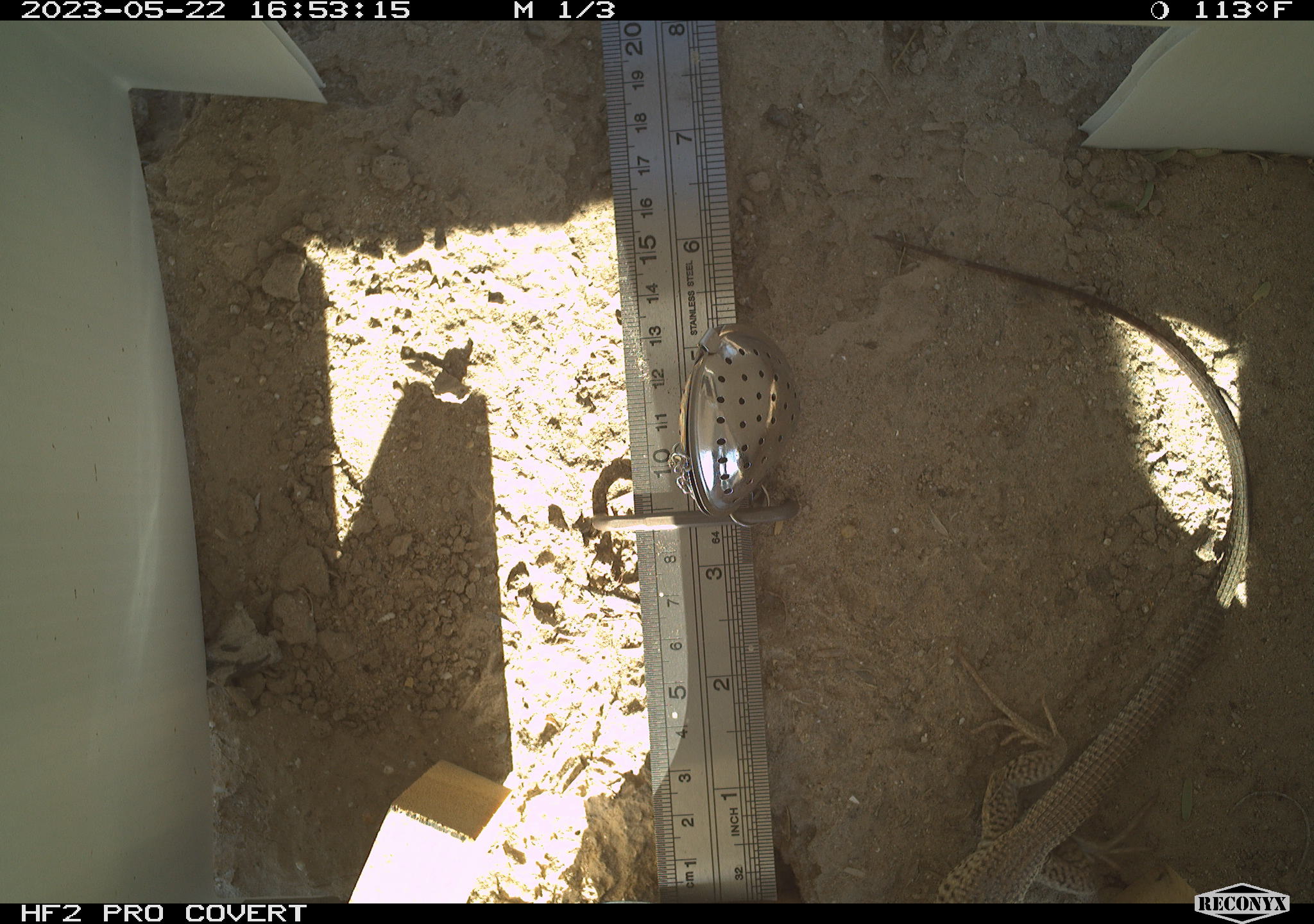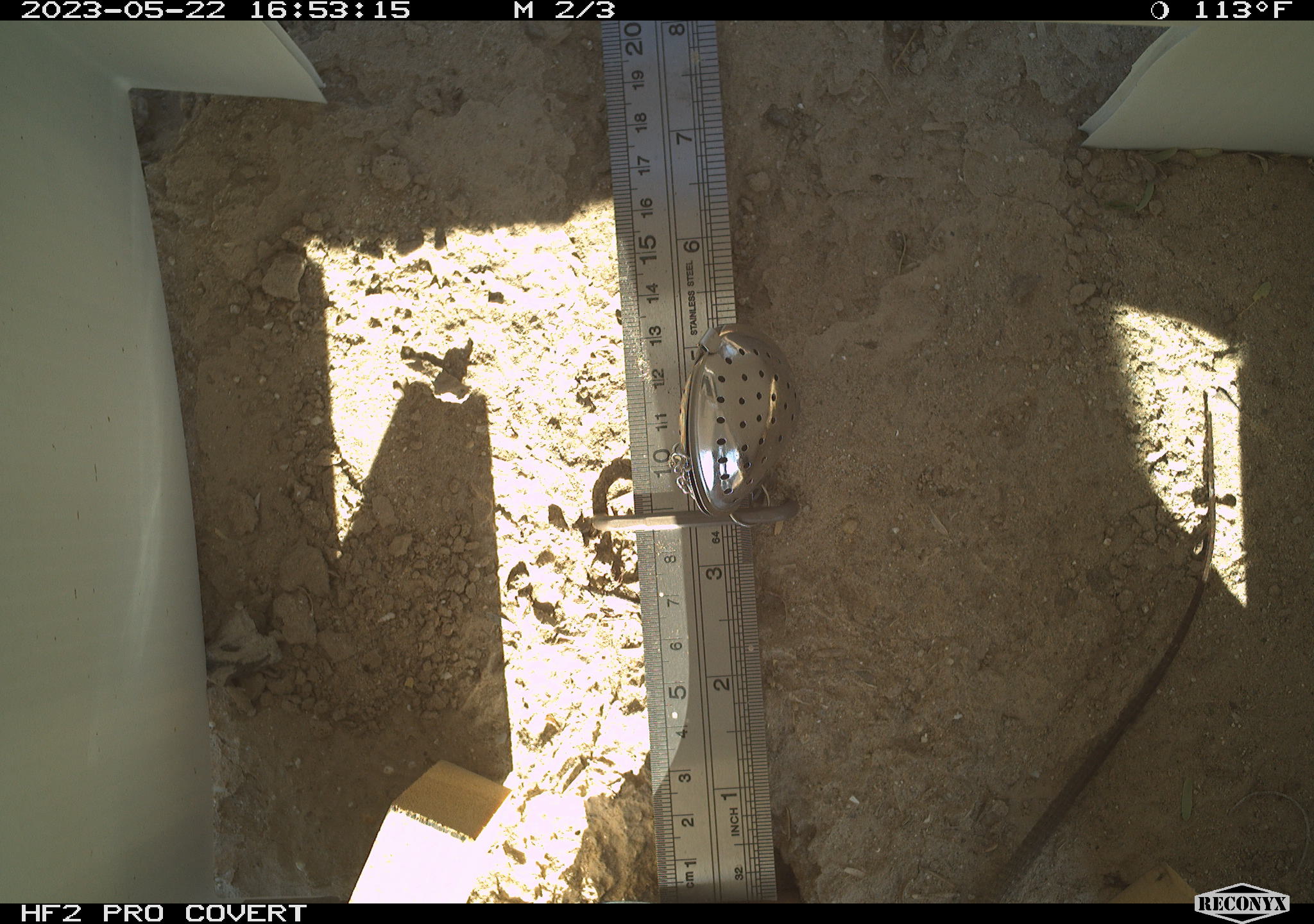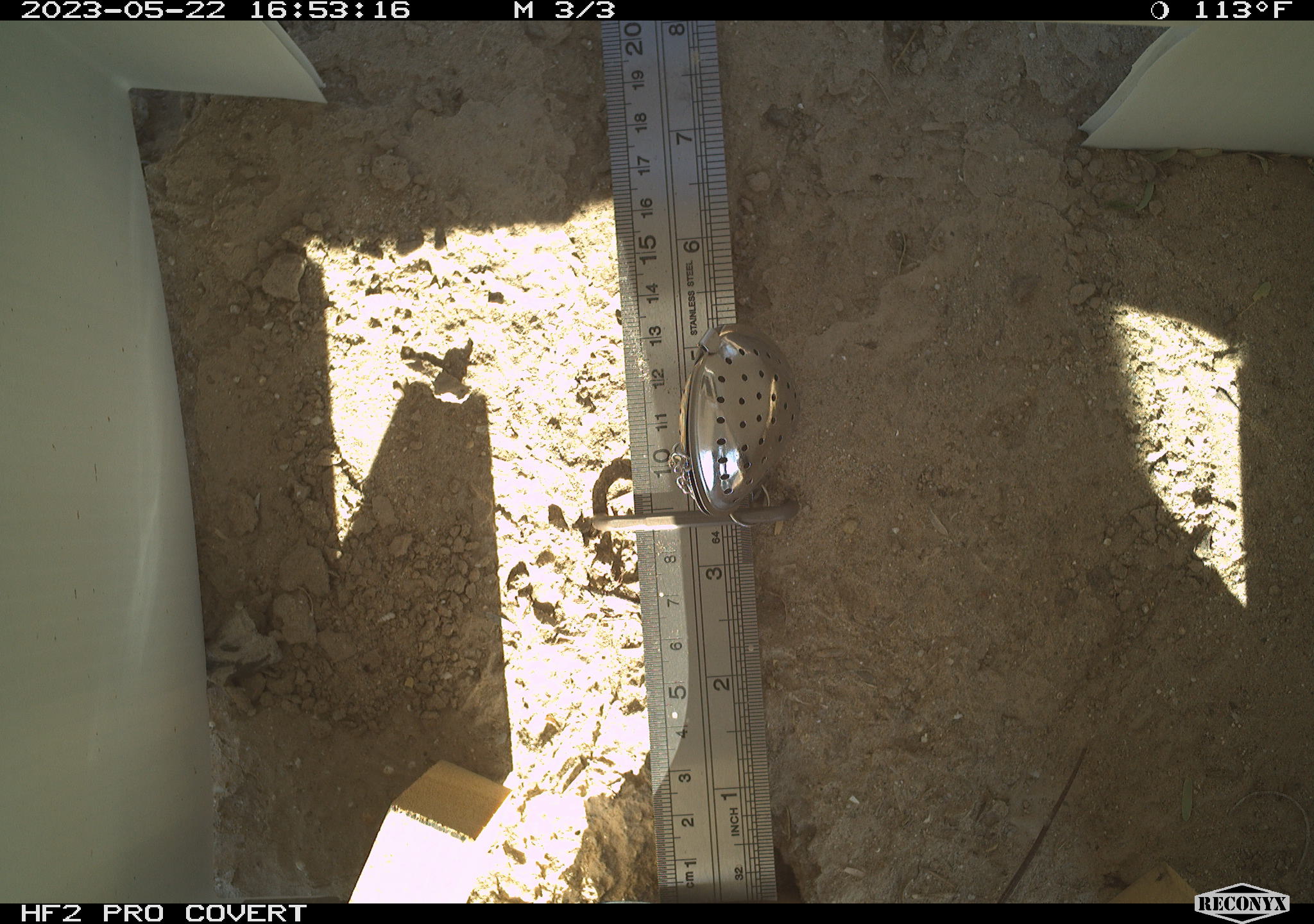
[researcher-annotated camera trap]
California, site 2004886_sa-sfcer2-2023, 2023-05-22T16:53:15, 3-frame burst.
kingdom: Animalia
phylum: Chordata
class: Reptilia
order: Squamata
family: Teiidae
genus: Aspidoscelis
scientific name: Aspidoscelis tigris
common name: western whiptail